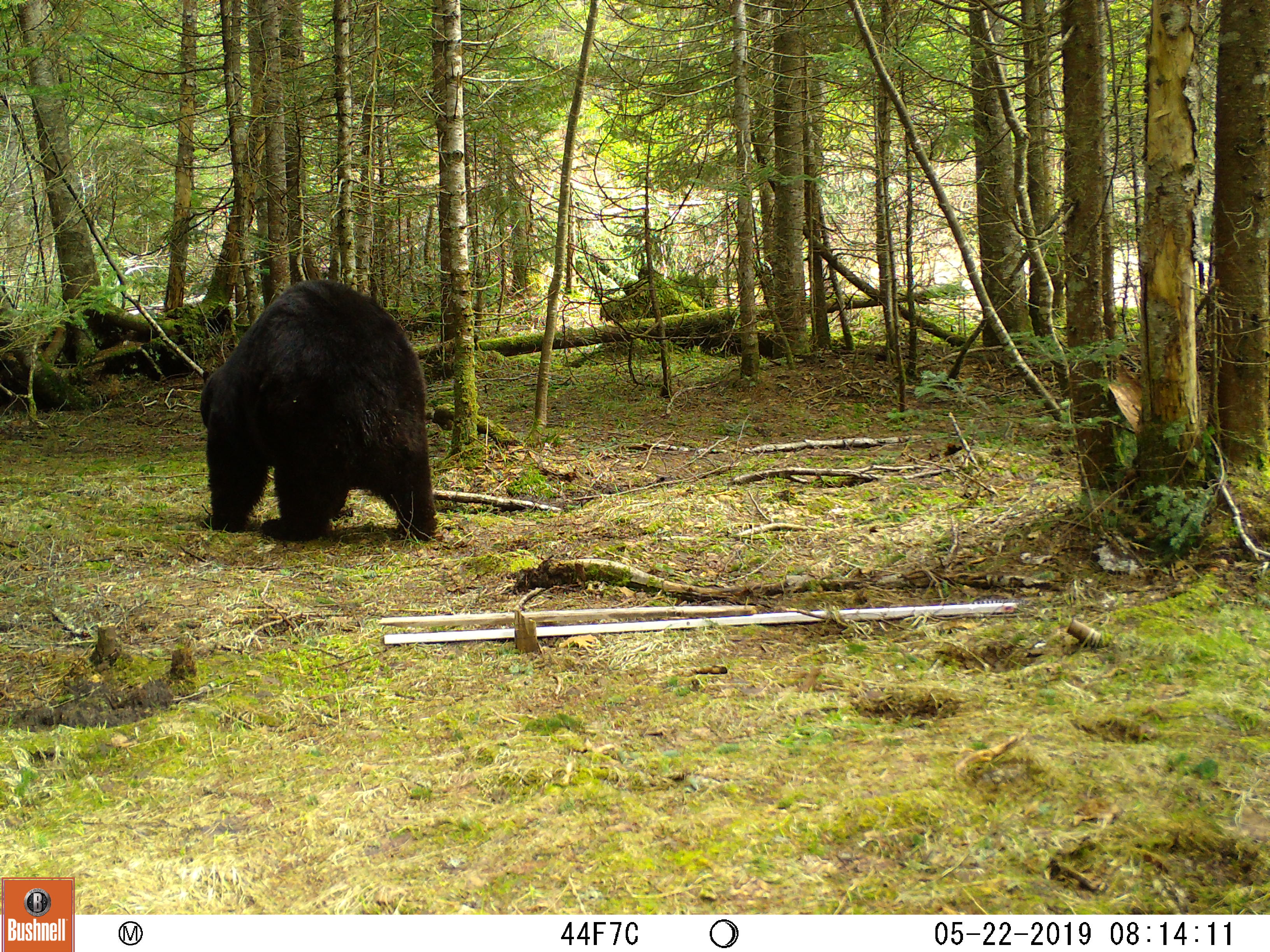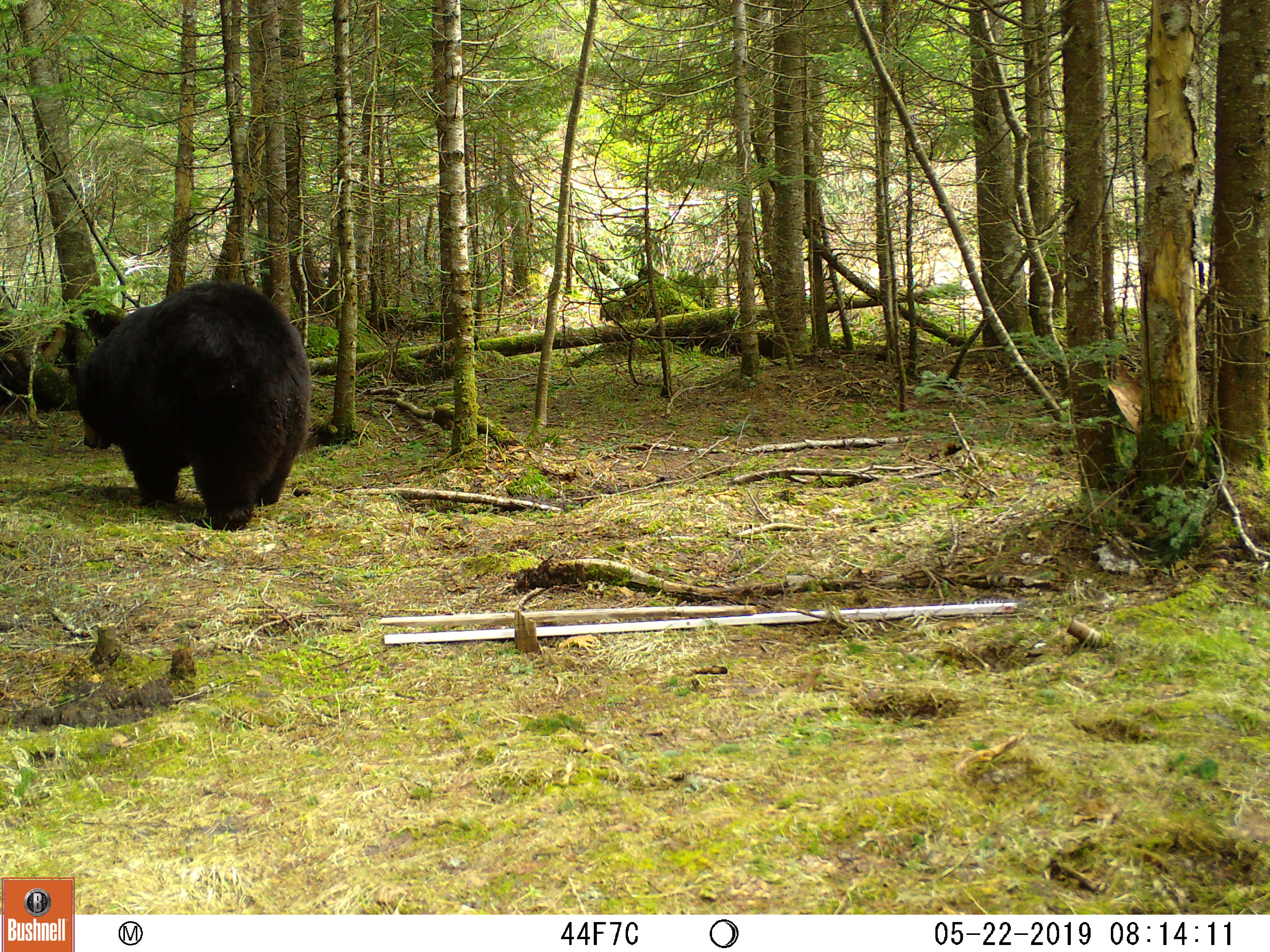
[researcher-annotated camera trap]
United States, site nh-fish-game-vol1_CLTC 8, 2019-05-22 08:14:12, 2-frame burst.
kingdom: Animalia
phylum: Chordata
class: Mammalia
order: Carnivora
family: Ursidae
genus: Ursus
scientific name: Ursus americanus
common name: black bear